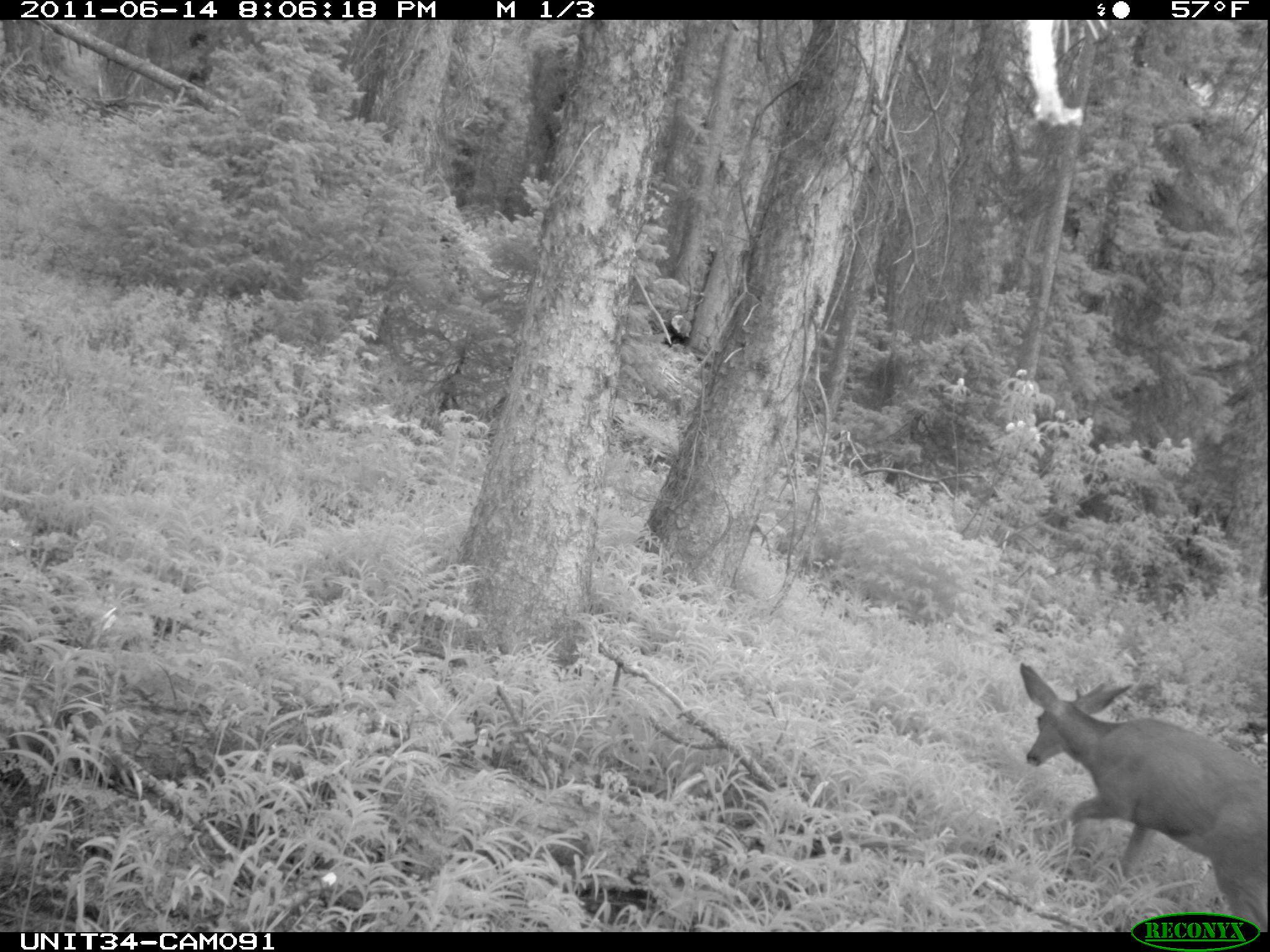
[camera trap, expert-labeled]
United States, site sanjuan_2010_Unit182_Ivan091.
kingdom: Animalia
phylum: Chordata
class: Mammalia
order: Artiodactyla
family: Cervidae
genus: Odocoileus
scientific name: Odocoileus hemionus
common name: mule deer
Odocoileus hemionus (mule deer).